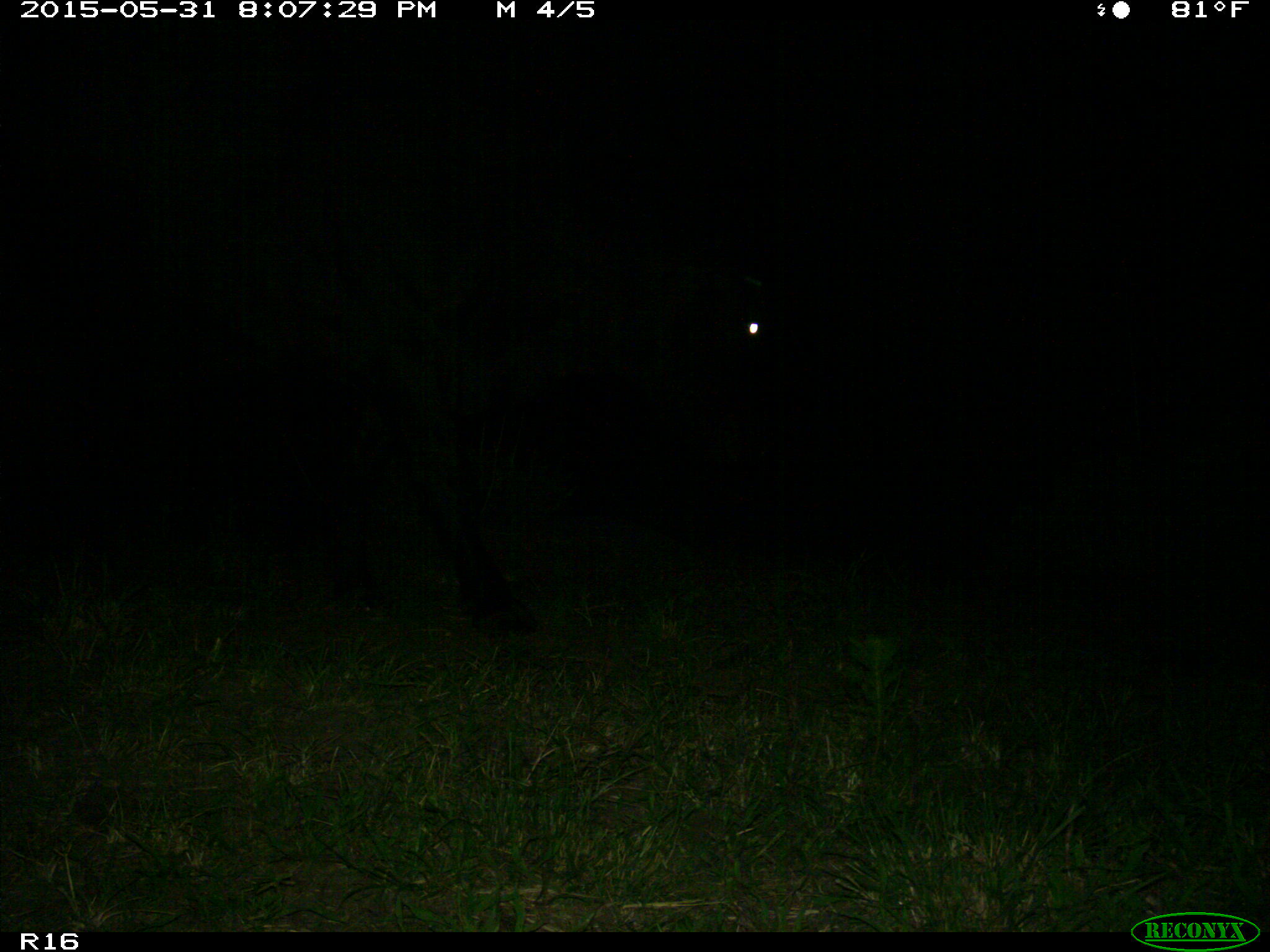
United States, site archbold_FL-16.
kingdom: Animalia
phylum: Chordata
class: Mammalia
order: Artiodactyla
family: Bovidae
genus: Bos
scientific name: Bos taurus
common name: domestic cow